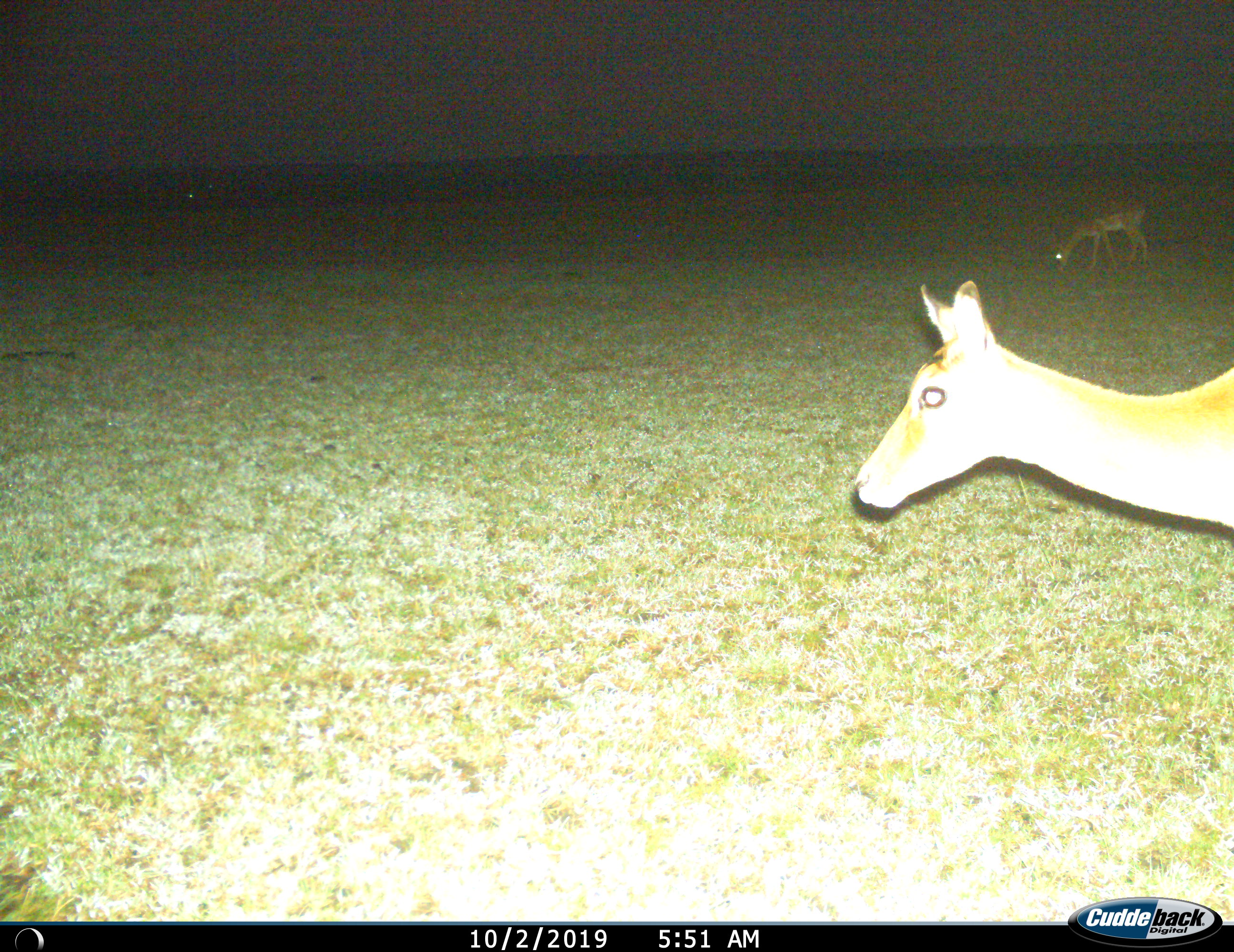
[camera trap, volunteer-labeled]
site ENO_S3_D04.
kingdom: Animalia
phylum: Chordata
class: Mammalia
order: Artiodactyla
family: Bovidae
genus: Aepyceros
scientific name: Aepyceros melampus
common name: impala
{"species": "impala (Aepyceros melampus)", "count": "2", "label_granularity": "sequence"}